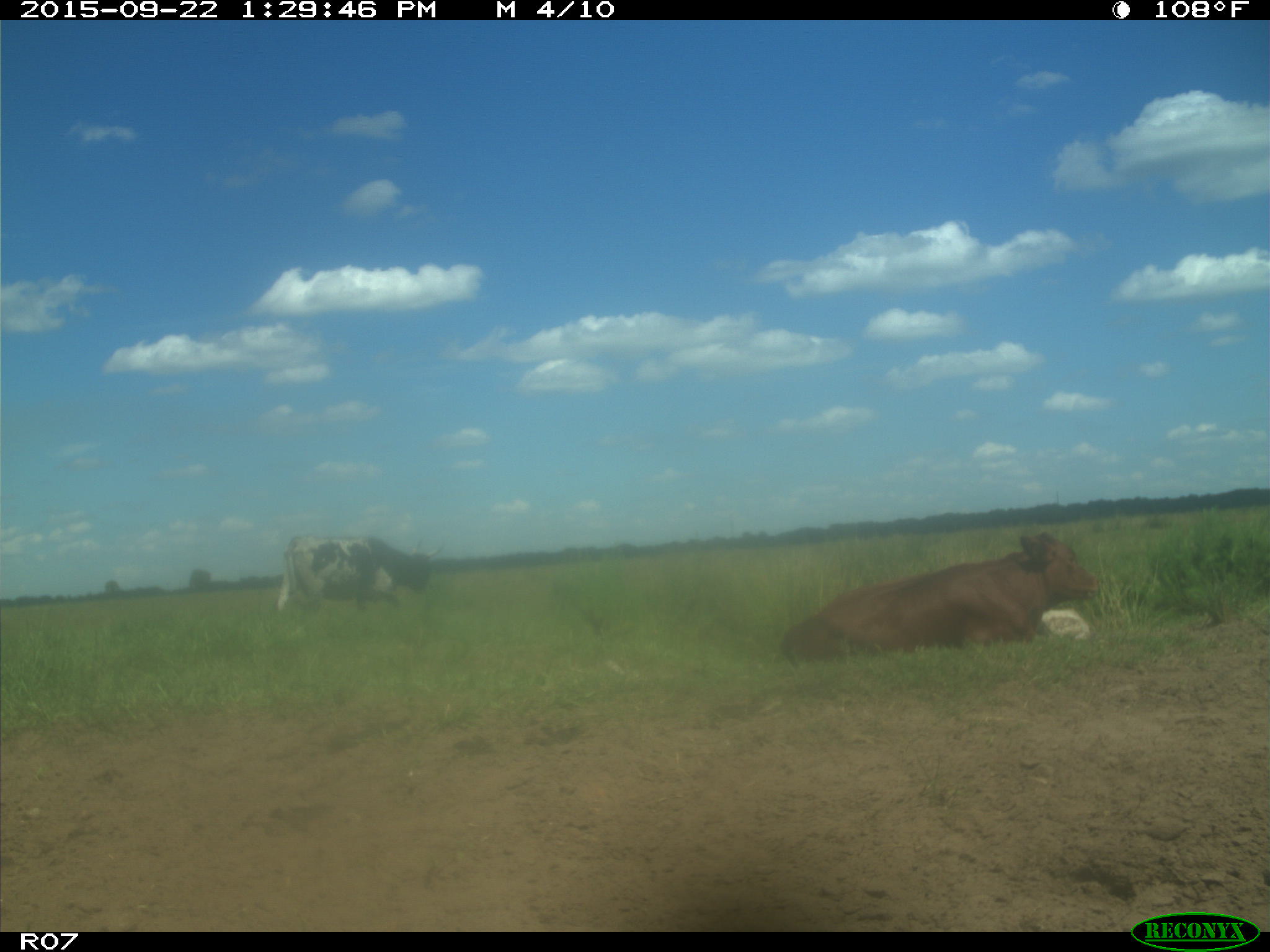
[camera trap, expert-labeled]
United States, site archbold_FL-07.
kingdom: Animalia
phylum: Chordata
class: Mammalia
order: Artiodactyla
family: Bovidae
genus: Bos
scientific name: Bos taurus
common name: domestic cow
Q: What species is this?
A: Bos taurus (domestic cow).